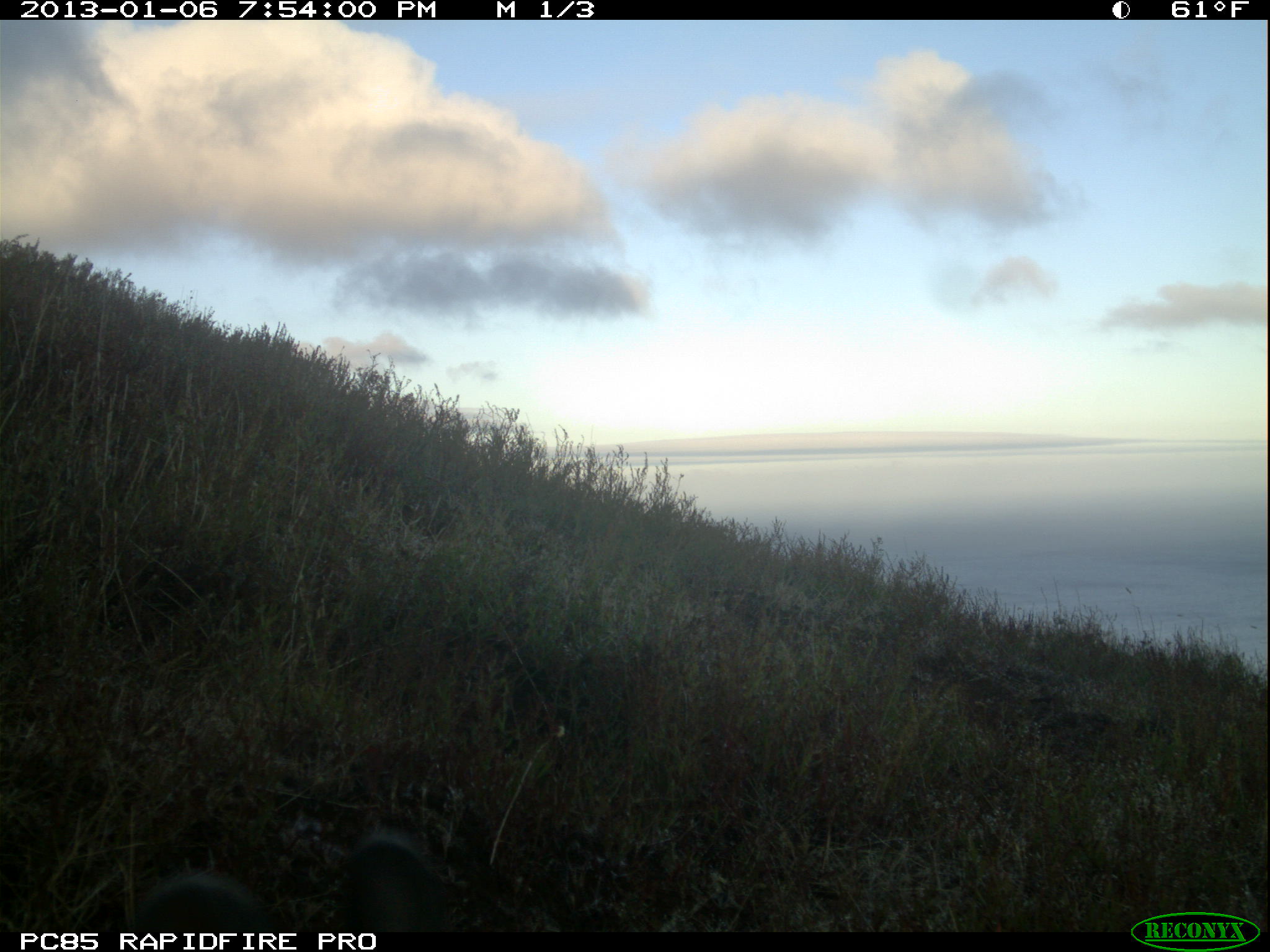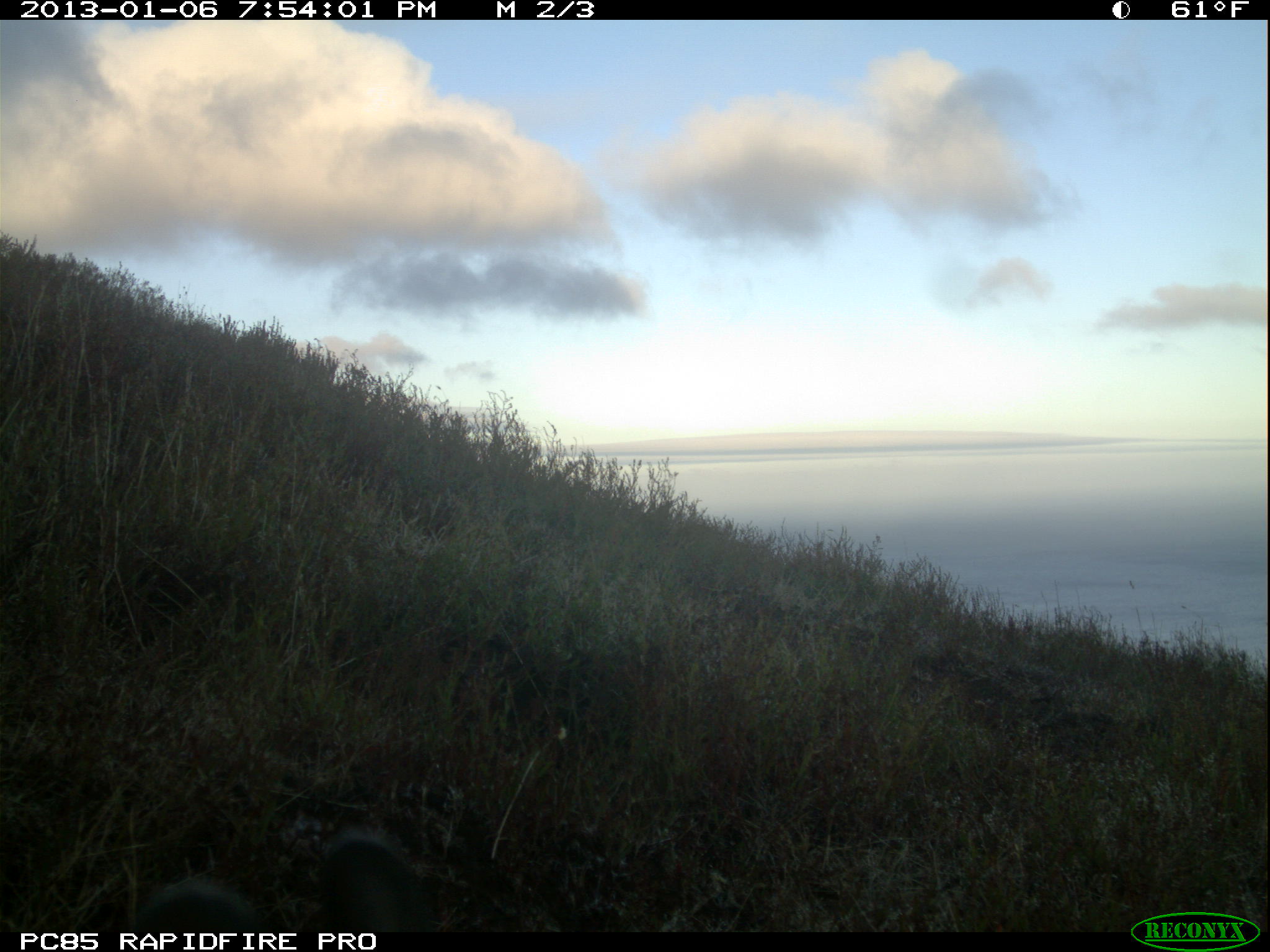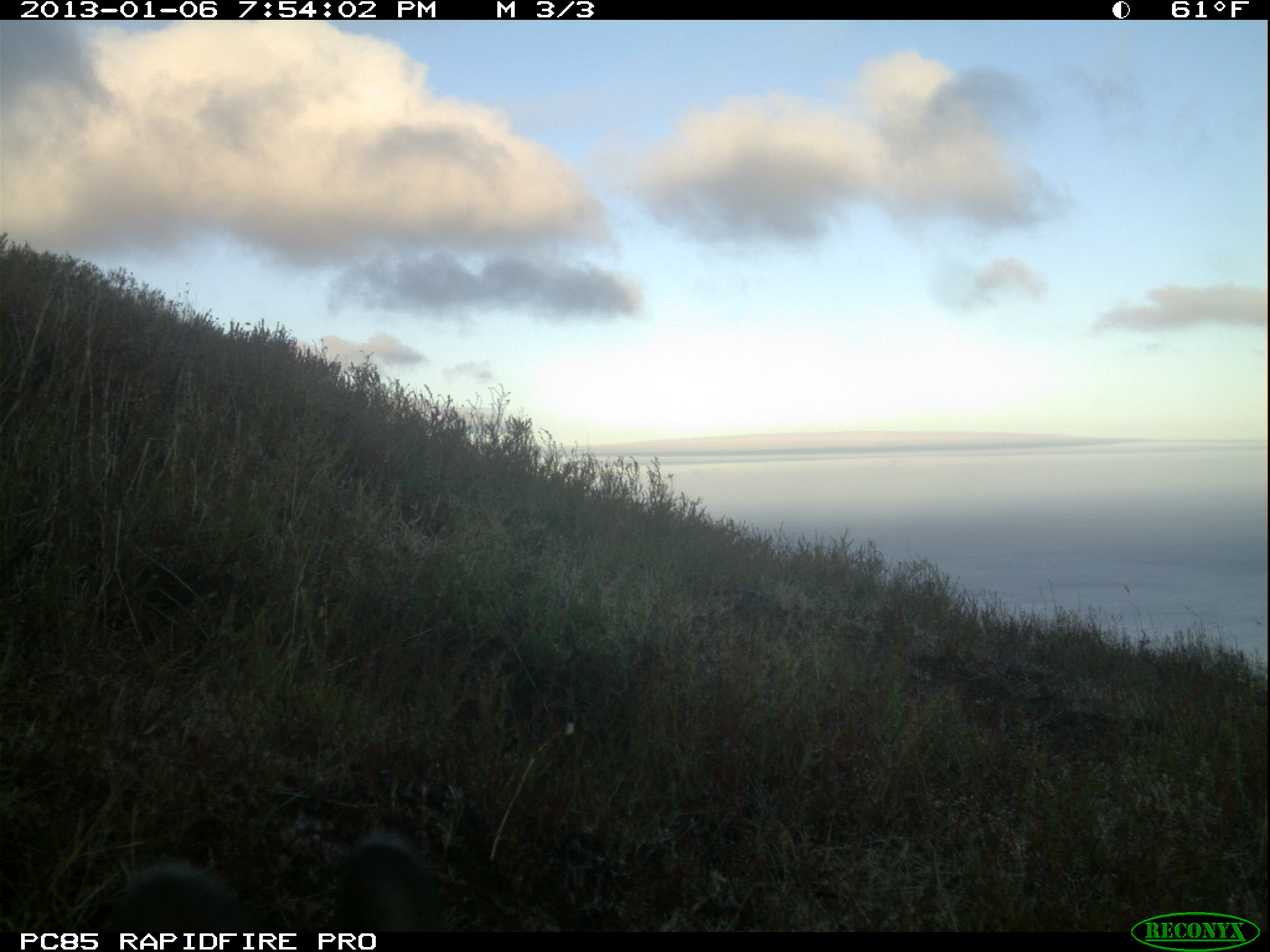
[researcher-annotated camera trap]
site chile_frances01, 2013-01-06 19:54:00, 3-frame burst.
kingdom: Animalia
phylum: Chordata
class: Mammalia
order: Lagomorpha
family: Leporidae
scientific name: Leporidae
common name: rabbits and hares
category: rabbit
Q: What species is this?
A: Rabbit (rabbits and hares) (Leporidae).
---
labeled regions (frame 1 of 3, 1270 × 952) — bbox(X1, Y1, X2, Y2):
rabbit: bbox(143, 826, 452, 928)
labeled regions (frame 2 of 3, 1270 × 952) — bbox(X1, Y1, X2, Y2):
rabbit: bbox(130, 821, 438, 931)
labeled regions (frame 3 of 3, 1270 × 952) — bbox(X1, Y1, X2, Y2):
rabbit: bbox(100, 821, 445, 928)